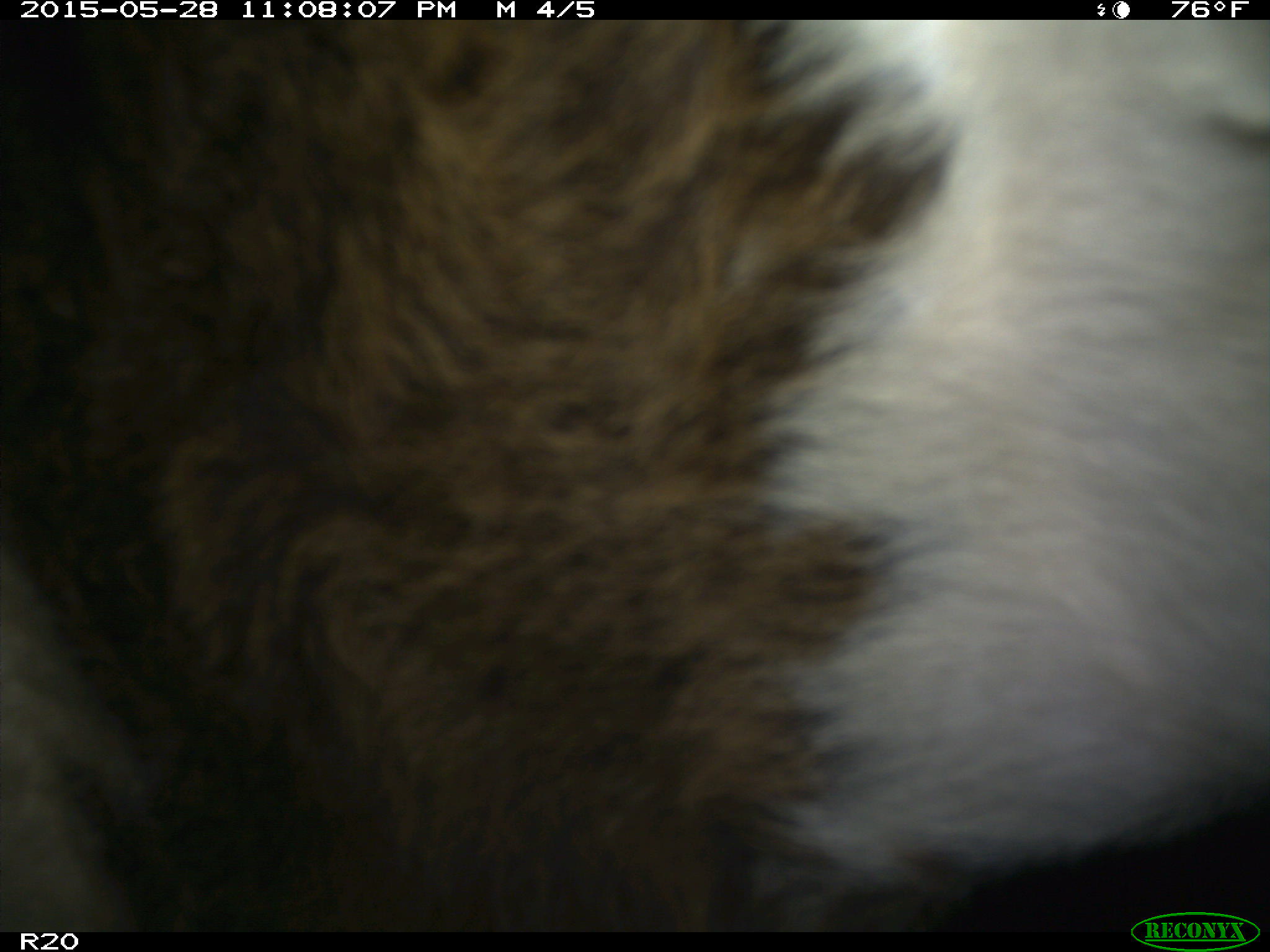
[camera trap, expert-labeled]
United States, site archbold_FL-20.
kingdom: Animalia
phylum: Chordata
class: Mammalia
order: Artiodactyla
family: Bovidae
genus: Bos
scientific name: Bos taurus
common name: domestic cow